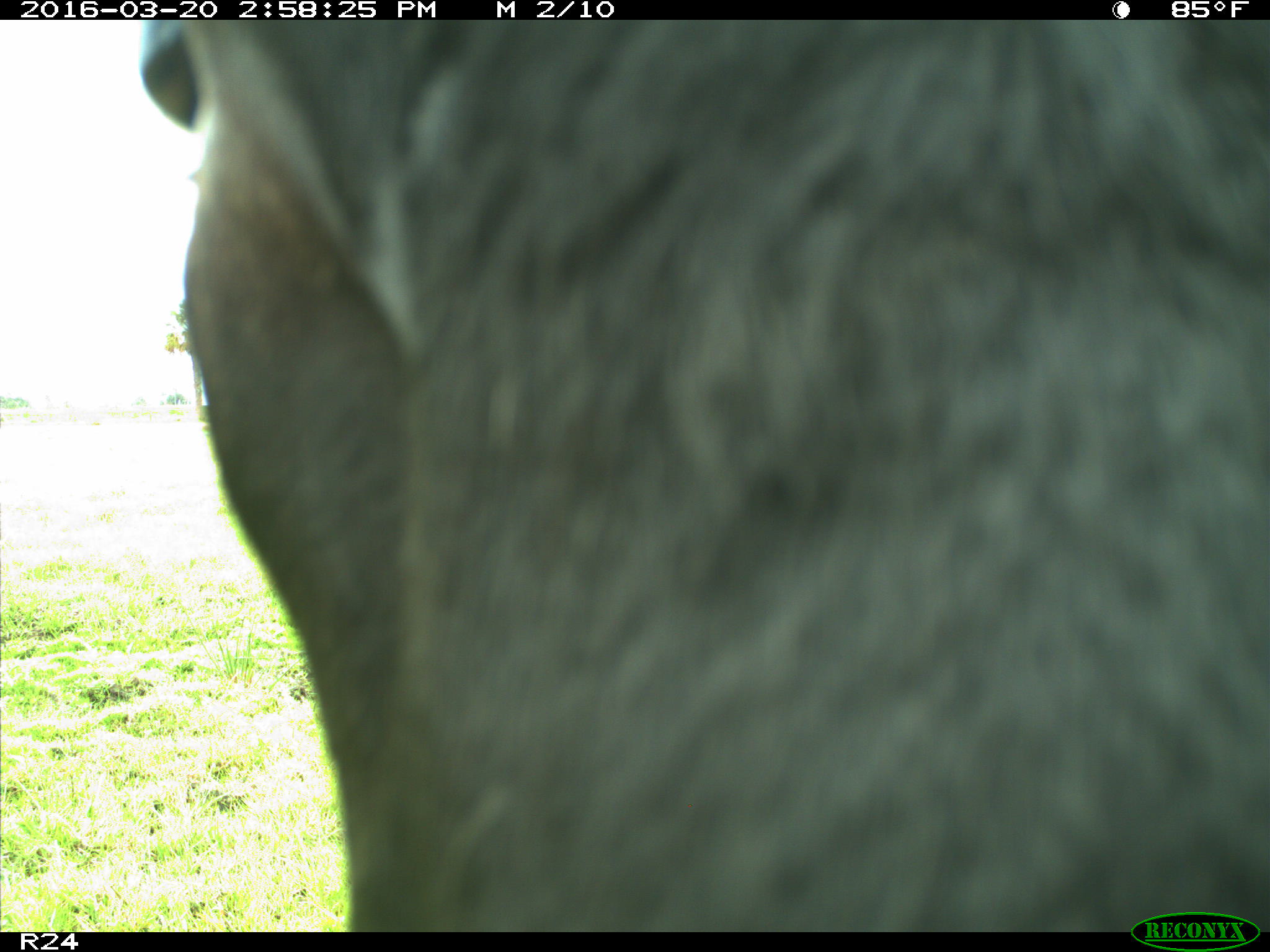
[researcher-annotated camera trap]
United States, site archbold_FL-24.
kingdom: Animalia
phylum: Chordata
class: Mammalia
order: Artiodactyla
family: Bovidae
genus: Bos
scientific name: Bos taurus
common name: domestic cow